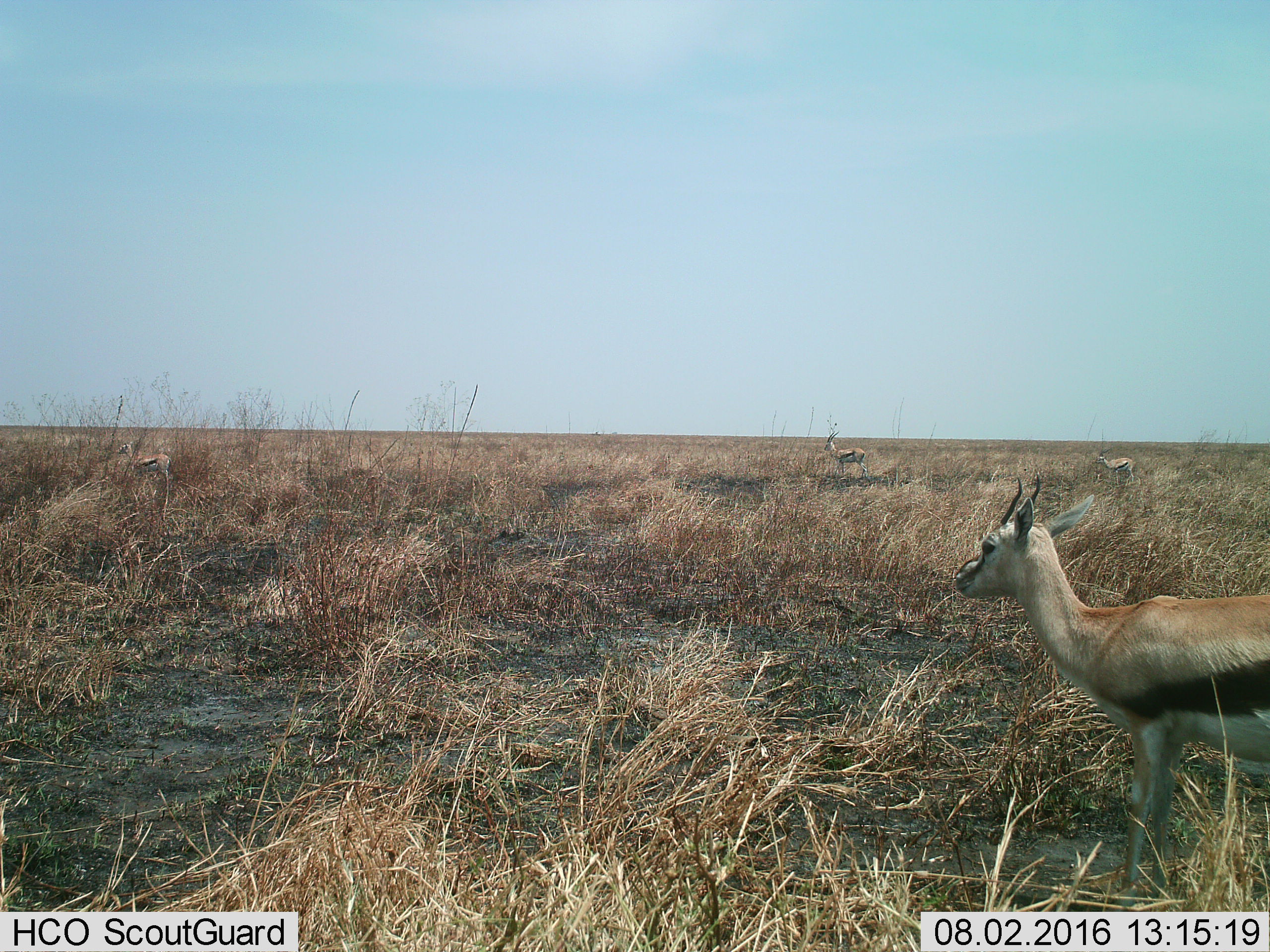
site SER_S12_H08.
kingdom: Animalia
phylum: Chordata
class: Mammalia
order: Artiodactyla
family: Bovidae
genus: Eudorcas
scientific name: Eudorcas thomsonii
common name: thomson's gazelle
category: gazellethomsons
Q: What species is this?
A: Gazellethomsons (thomson's gazelle) (Eudorcas thomsonii).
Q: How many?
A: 4.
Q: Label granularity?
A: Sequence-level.